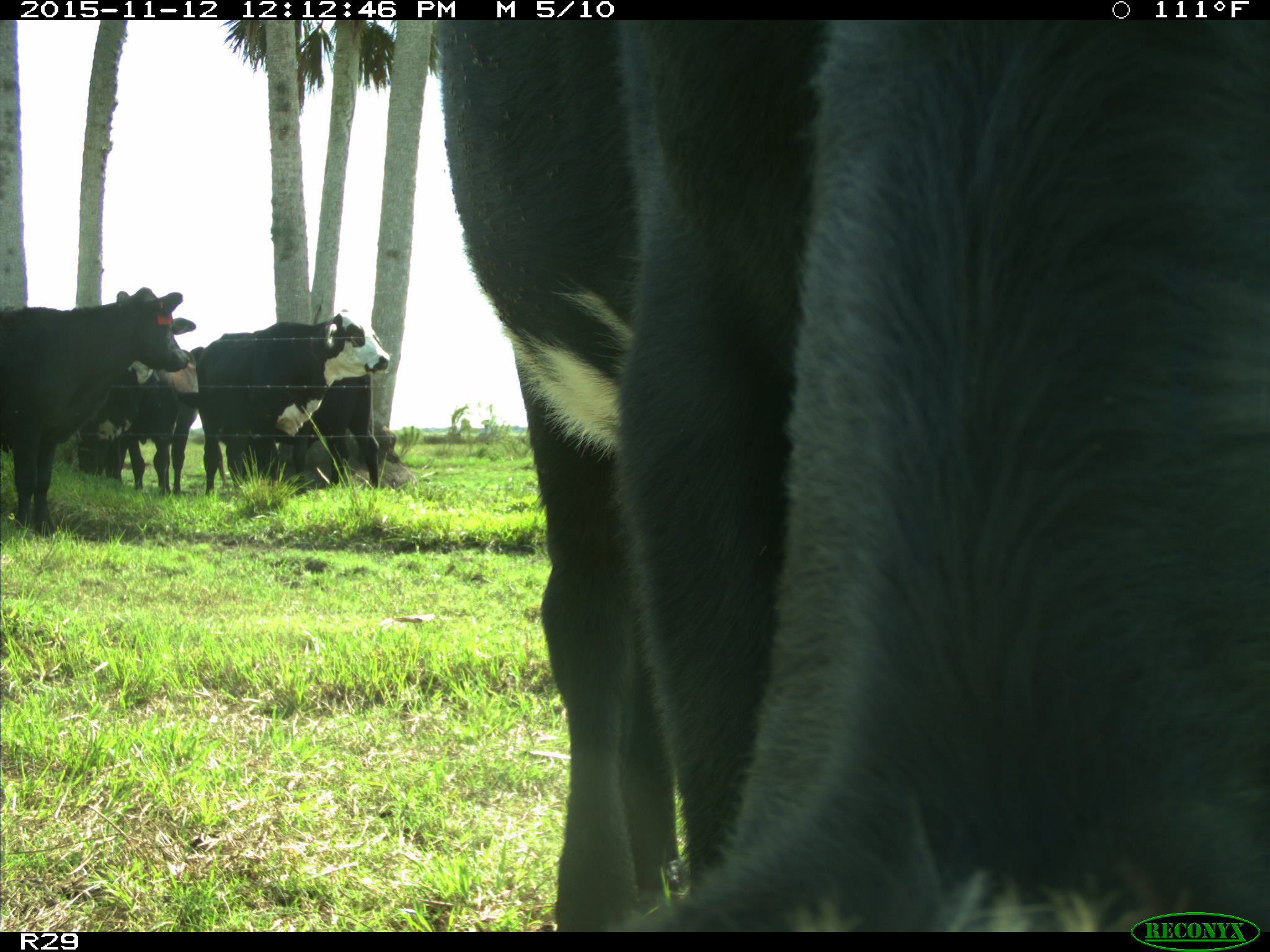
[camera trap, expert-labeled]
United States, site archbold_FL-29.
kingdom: Animalia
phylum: Chordata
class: Mammalia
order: Artiodactyla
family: Bovidae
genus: Bos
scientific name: Bos taurus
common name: domestic cow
Bos taurus (domestic cow).